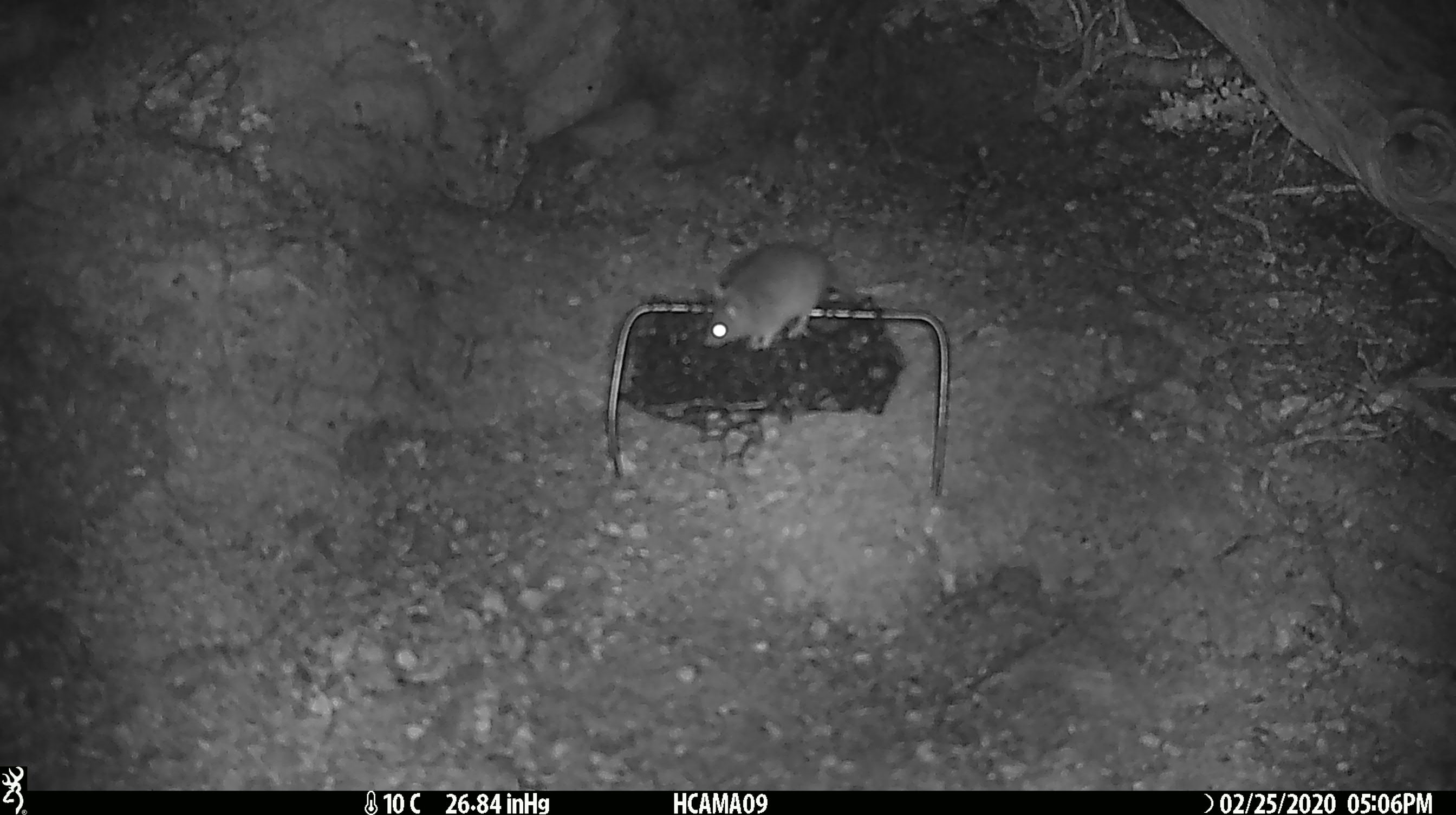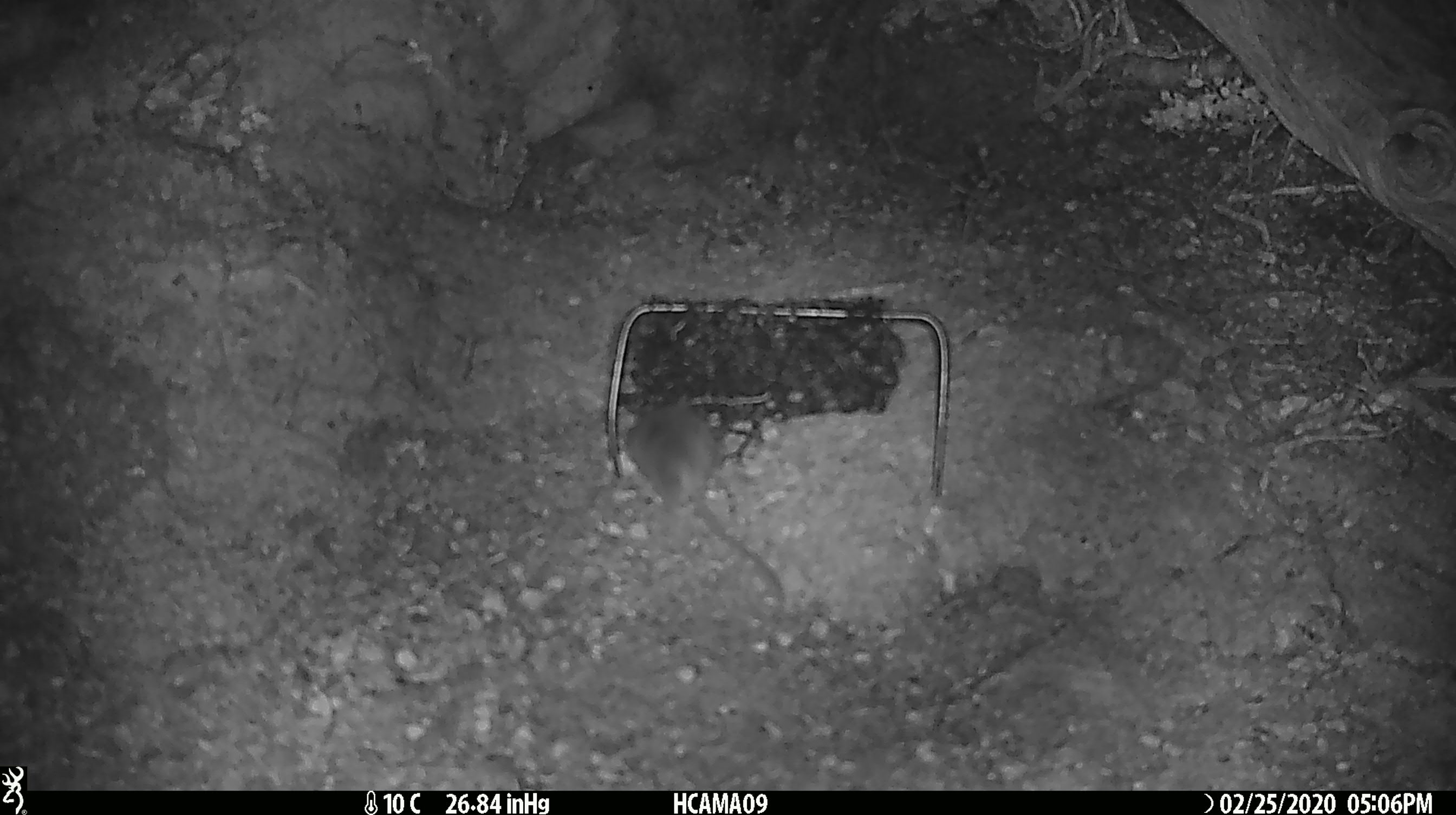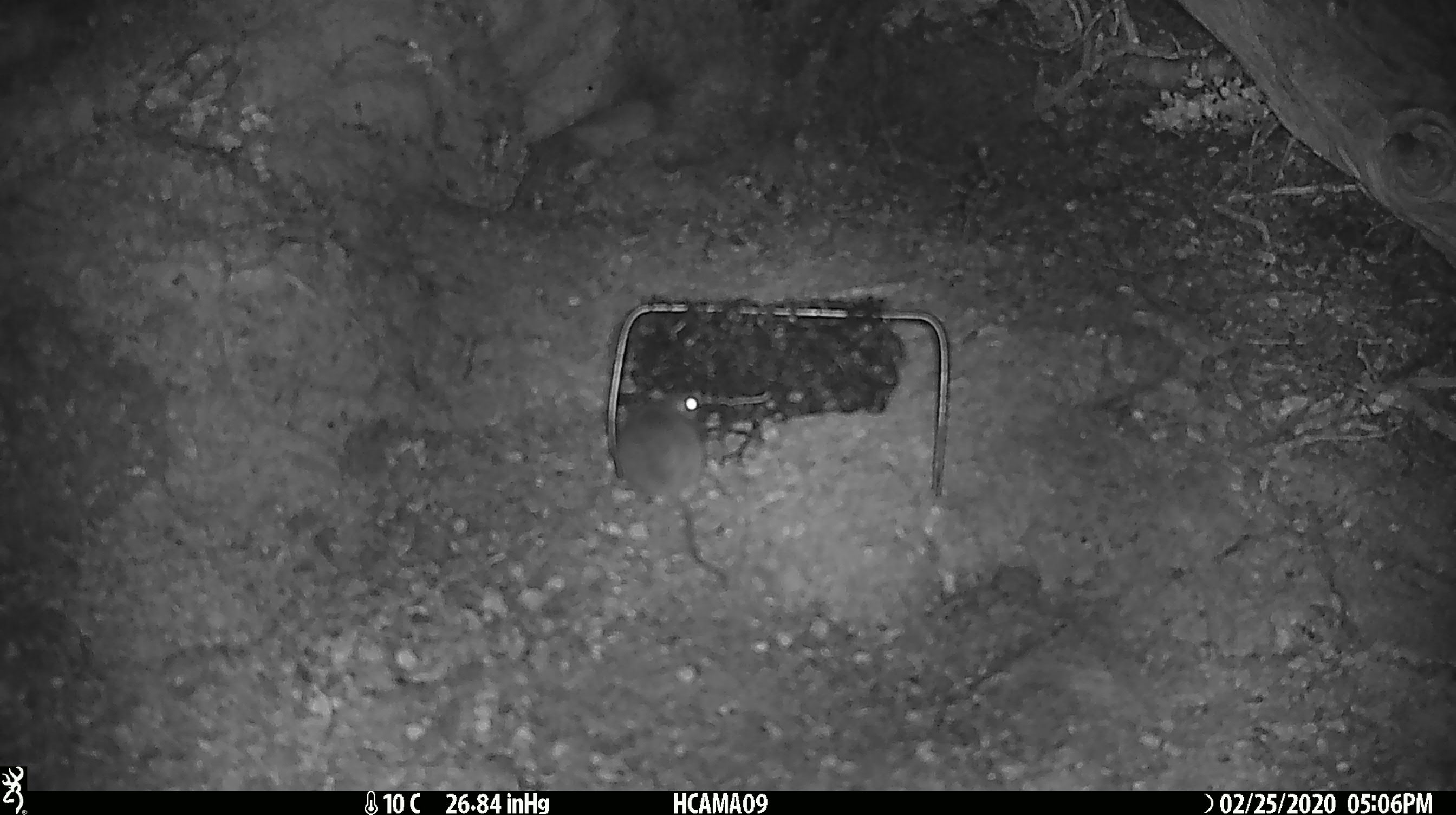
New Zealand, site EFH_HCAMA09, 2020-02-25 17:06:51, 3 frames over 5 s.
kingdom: Animalia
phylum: Chordata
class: Mammalia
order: Rodentia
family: Muridae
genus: Mus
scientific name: Mus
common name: mouse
Mouse (Mus).